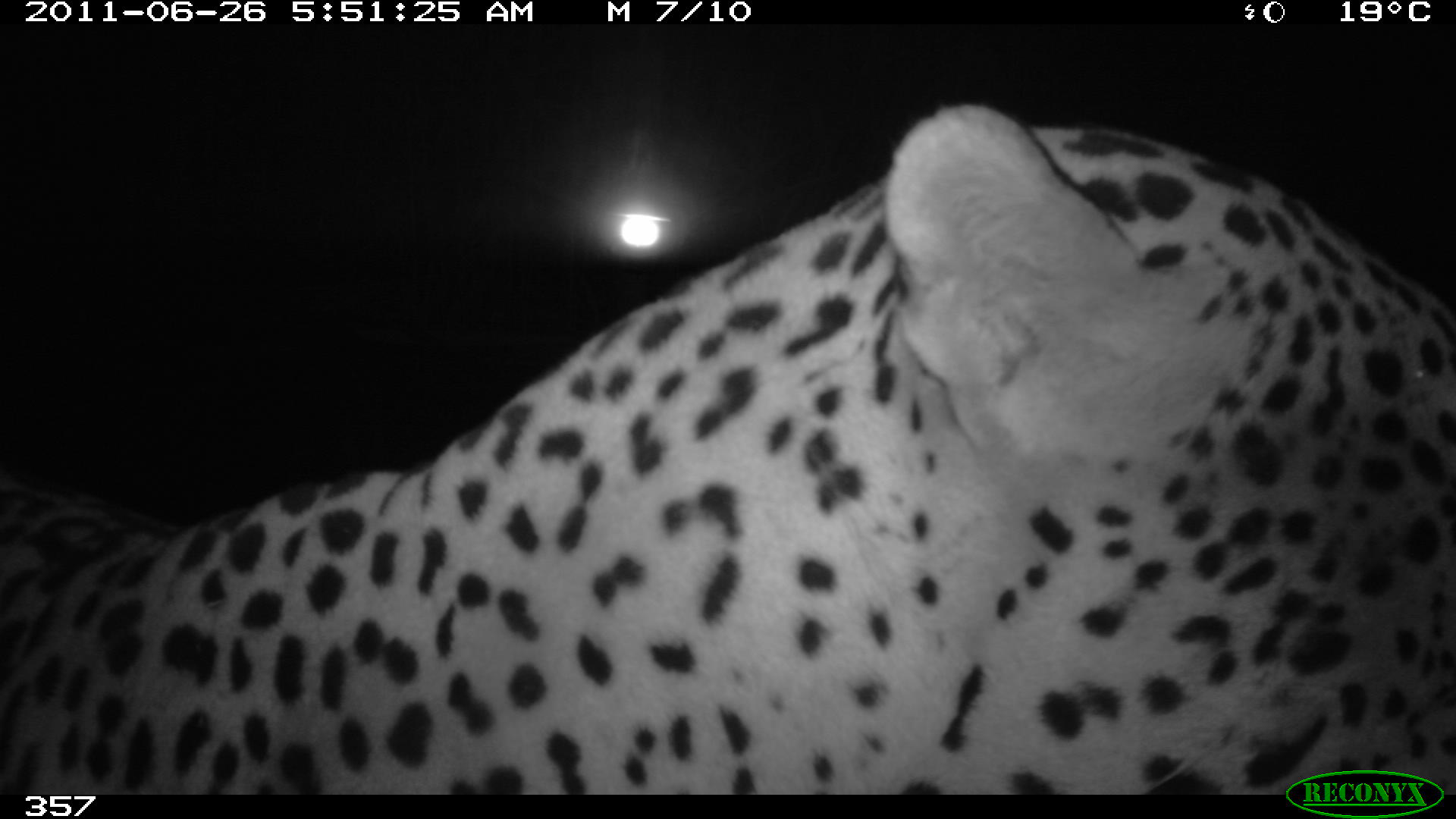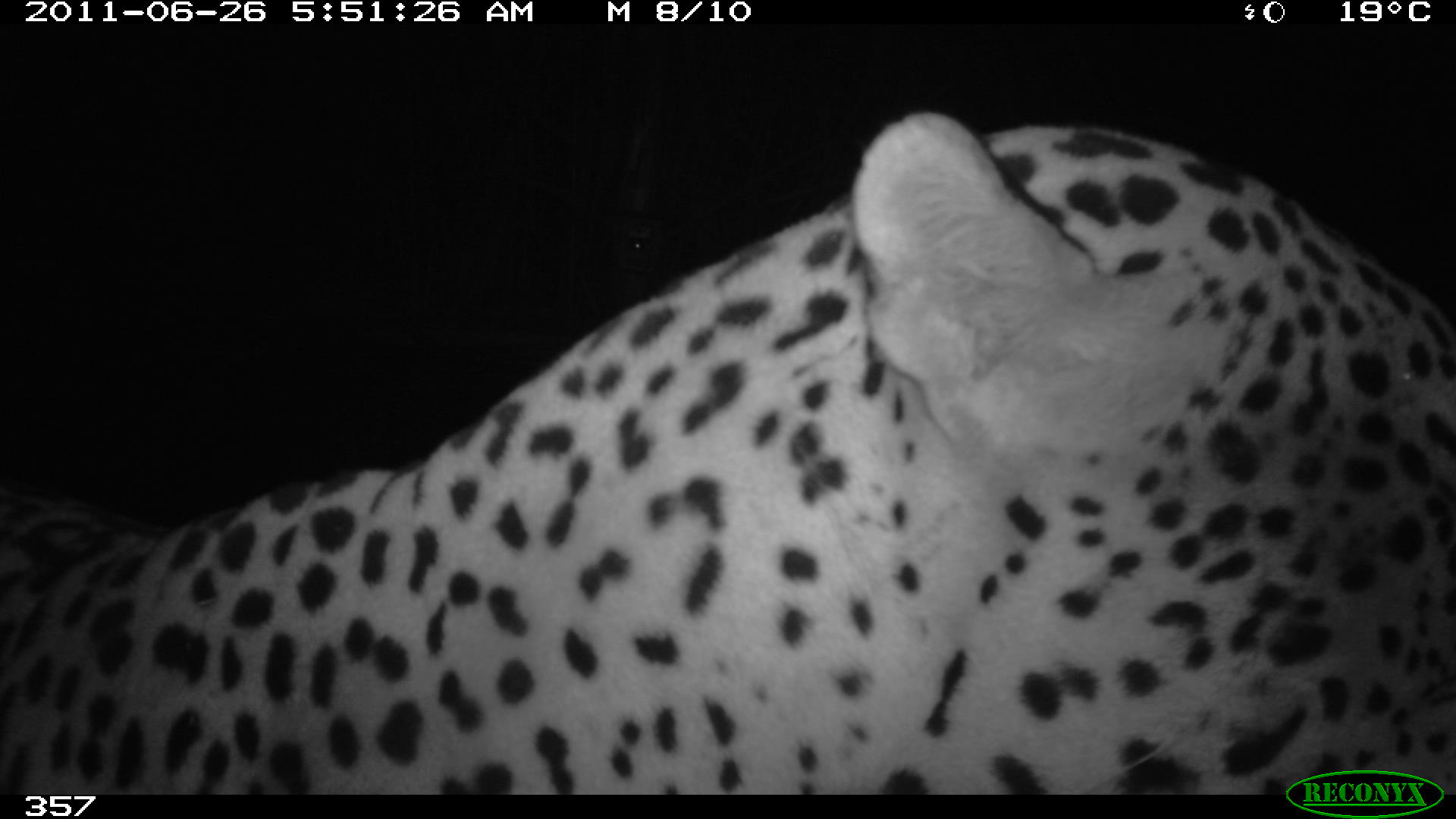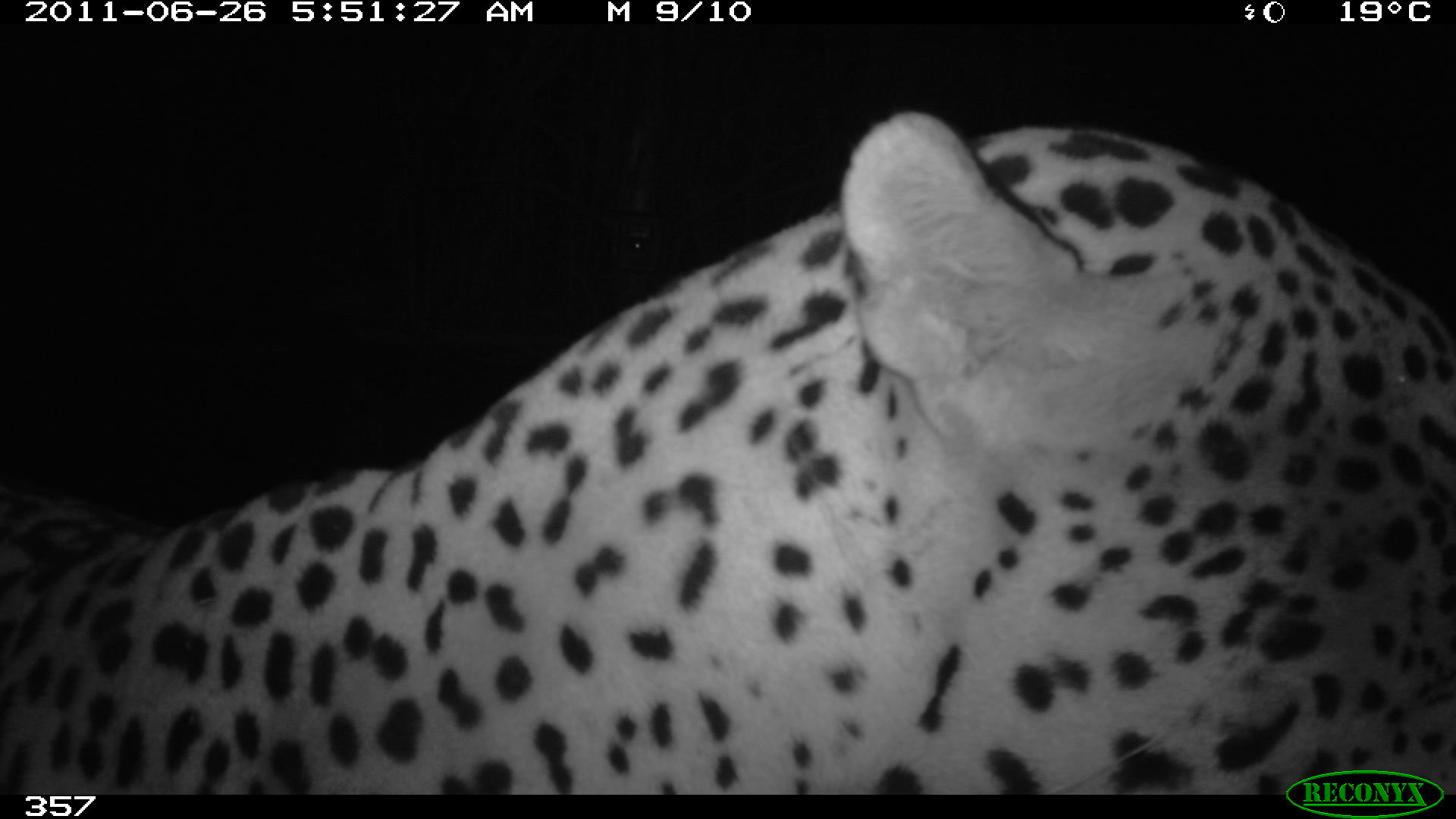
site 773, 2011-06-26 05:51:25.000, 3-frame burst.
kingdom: Animalia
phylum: Chordata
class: Mammalia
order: Carnivora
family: Felidae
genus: Panthera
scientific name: Panthera onca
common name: jaguar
Panthera onca (jaguar).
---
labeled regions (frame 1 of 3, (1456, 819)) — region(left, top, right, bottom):
panthera onca: region(0, 104, 1456, 793)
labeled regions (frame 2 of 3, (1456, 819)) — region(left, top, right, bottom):
panthera onca: region(2, 111, 1456, 794)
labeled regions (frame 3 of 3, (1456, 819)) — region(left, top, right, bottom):
panthera onca: region(0, 109, 1456, 795)